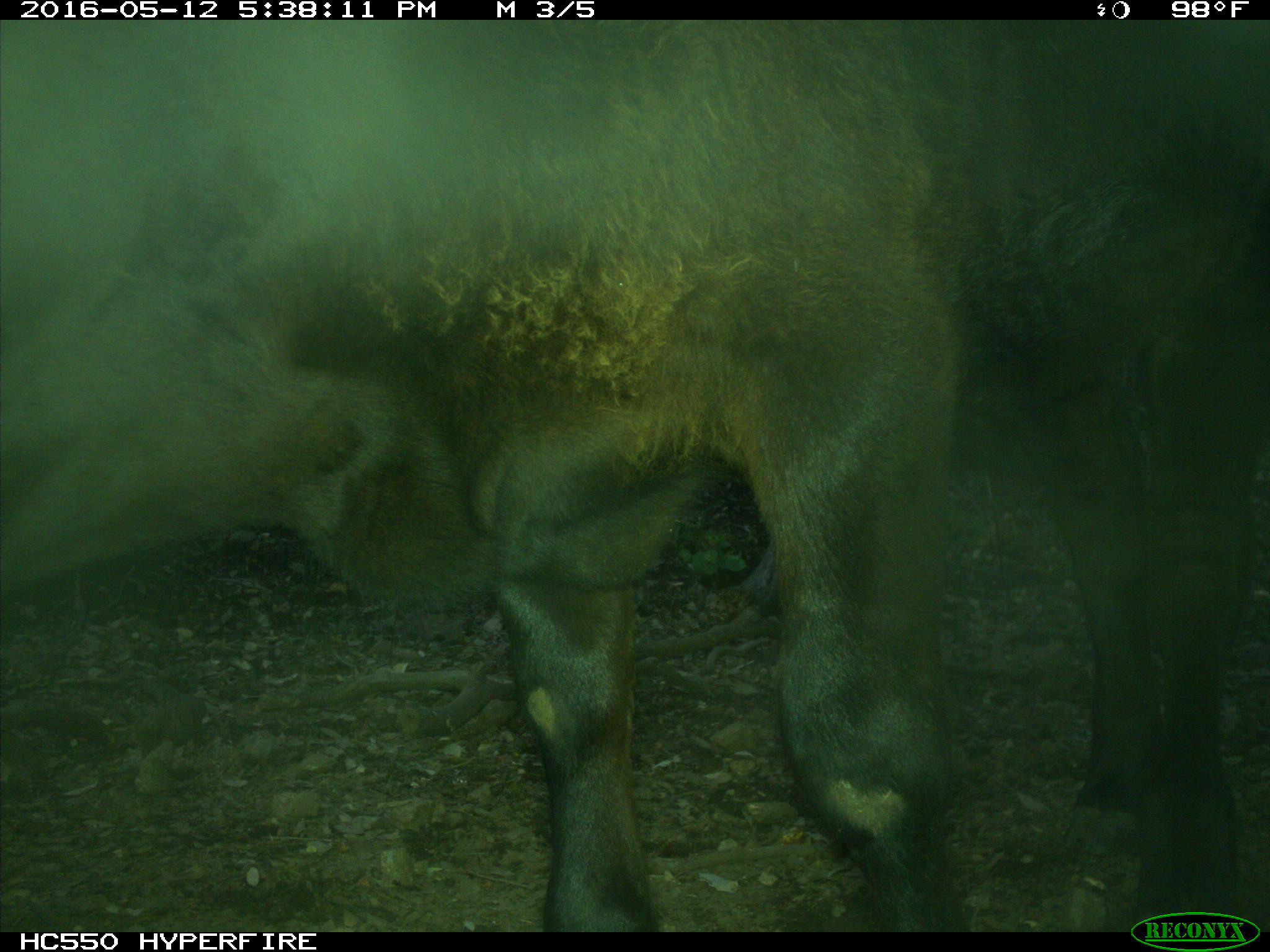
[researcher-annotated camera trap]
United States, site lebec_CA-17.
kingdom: Animalia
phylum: Chordata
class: Mammalia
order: Artiodactyla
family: Bovidae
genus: Bos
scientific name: Bos taurus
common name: domestic cow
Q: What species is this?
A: Bos taurus (domestic cow).